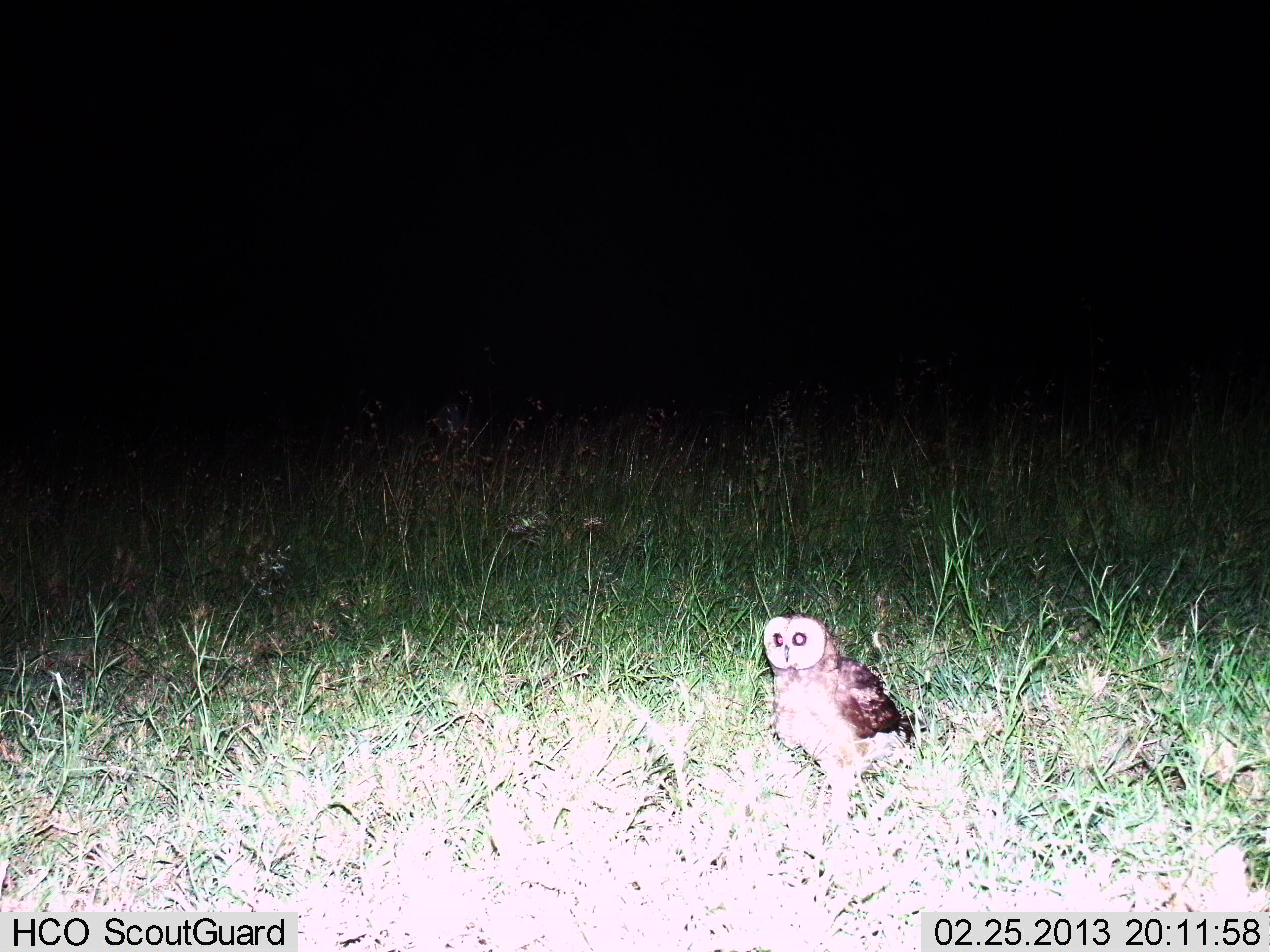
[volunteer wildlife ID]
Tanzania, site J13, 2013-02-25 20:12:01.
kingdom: Animalia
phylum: Chordata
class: Aves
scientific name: Aves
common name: bird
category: otherbird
Otherbird (bird) (Aves), count 1. Behavior (volunteer vote fractions): standing 86%, resting 14%, moving 0%, interacting 0%. Young present (vote fraction): 5%. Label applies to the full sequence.